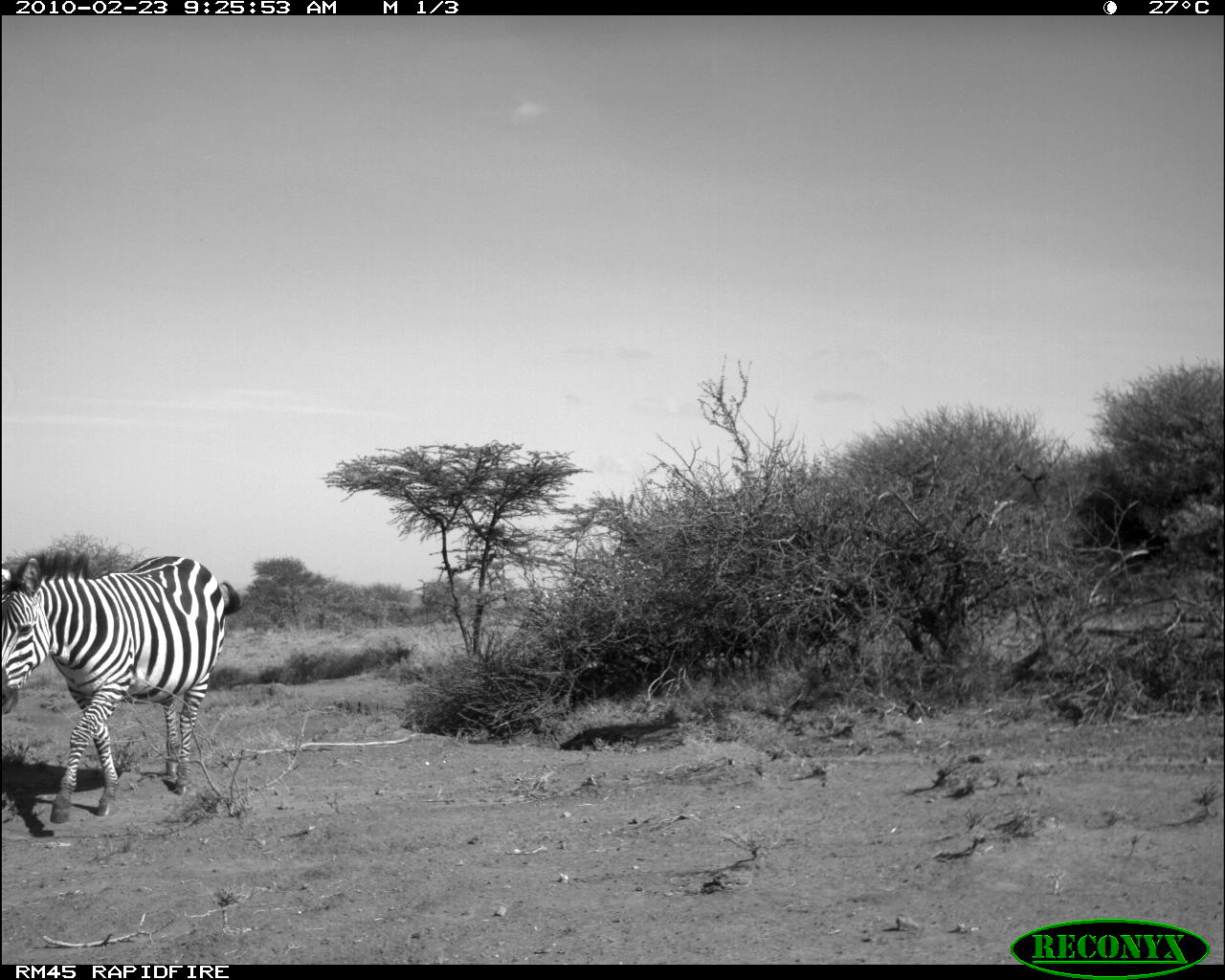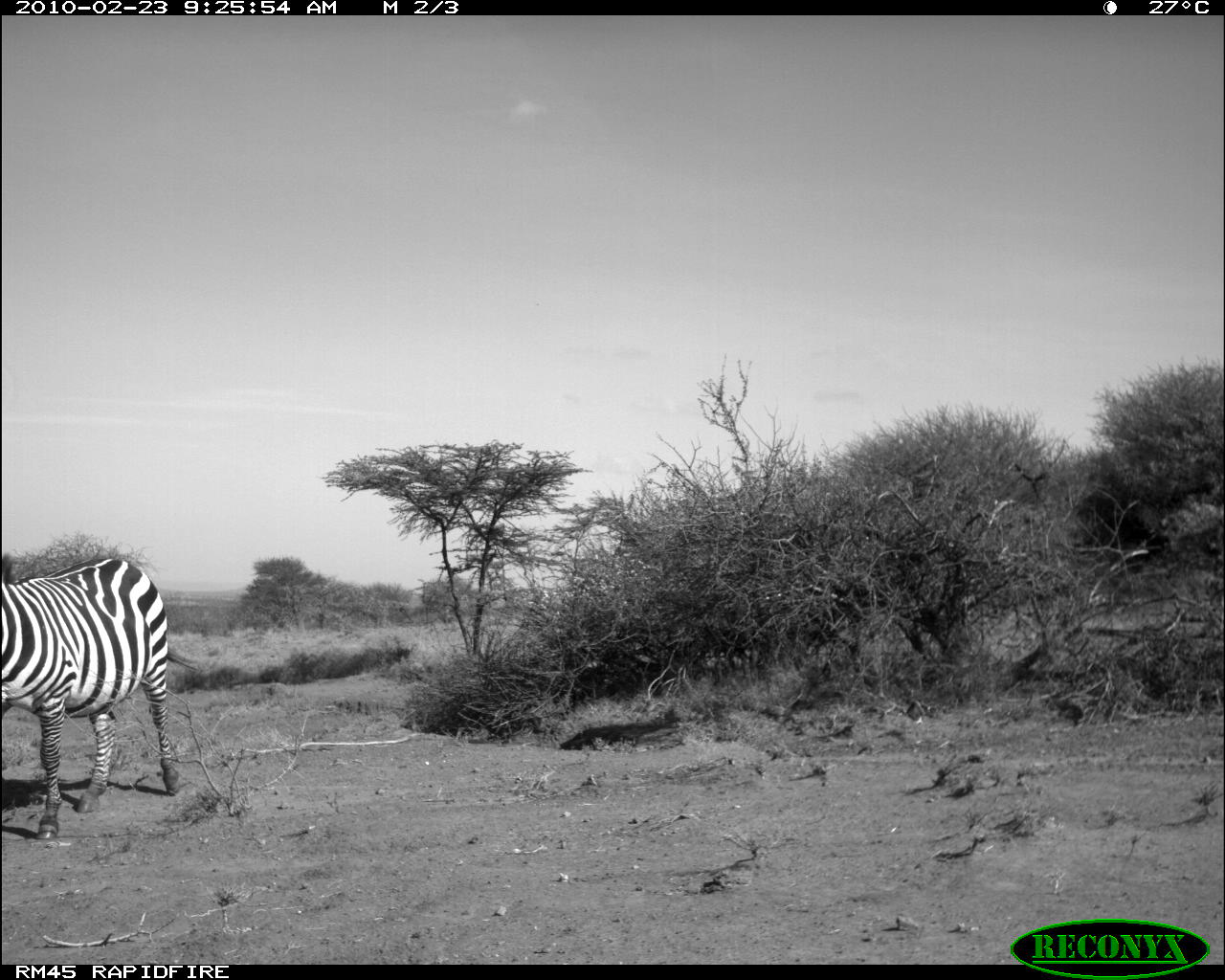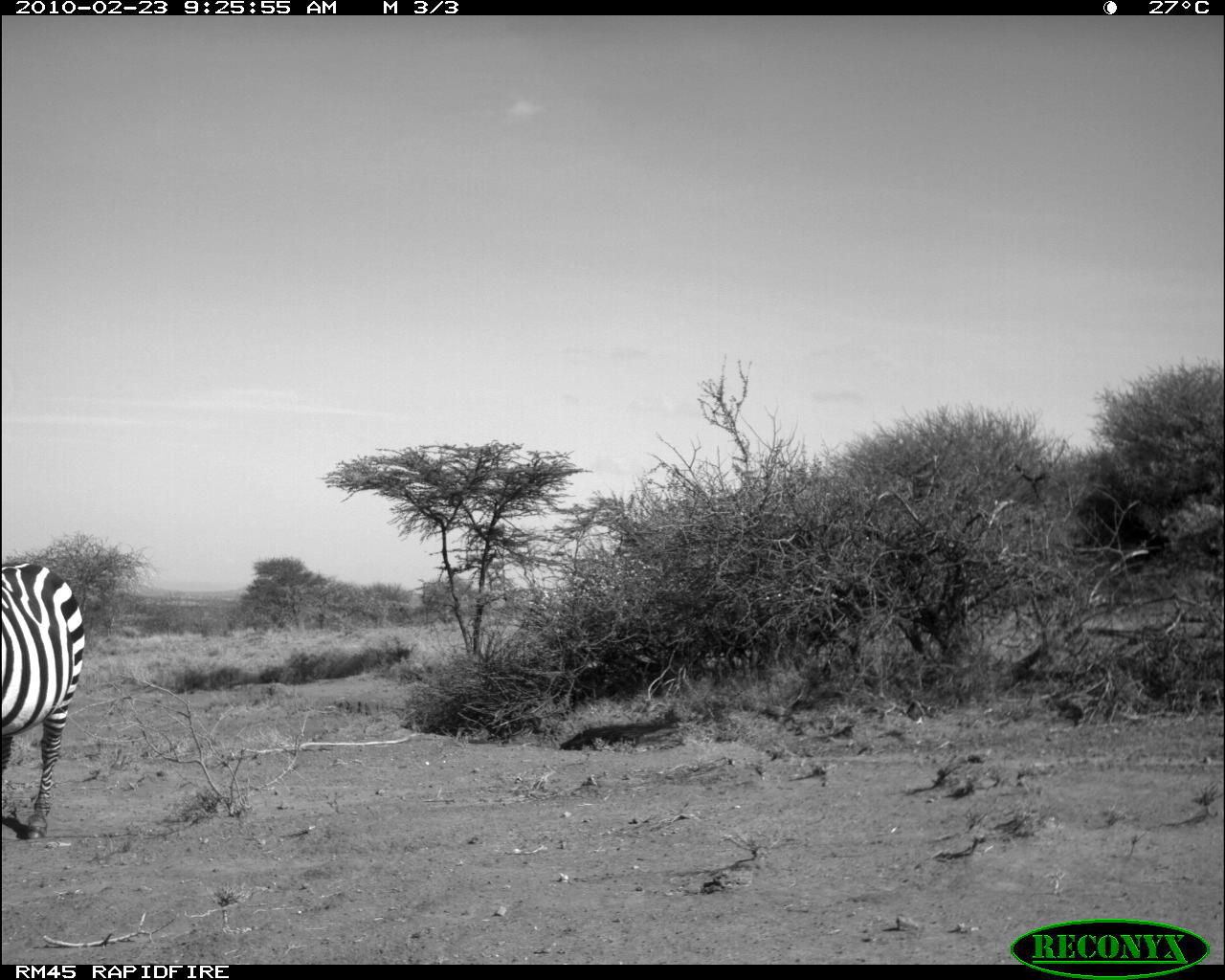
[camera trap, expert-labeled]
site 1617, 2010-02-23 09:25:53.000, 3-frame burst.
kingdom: Animalia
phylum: Chordata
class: Mammalia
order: Perissodactyla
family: Equidae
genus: Equus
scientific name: Equus quagga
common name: plains zebra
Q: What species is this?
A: Equus quagga (plains zebra).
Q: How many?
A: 1.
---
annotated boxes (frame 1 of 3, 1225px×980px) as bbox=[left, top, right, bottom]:
equus quagga: bbox=[0, 550, 242, 825]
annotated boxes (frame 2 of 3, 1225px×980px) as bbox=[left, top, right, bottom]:
equus quagga: bbox=[0, 553, 197, 839]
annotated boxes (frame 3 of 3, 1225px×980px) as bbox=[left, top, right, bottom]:
equus quagga: bbox=[0, 557, 86, 841]